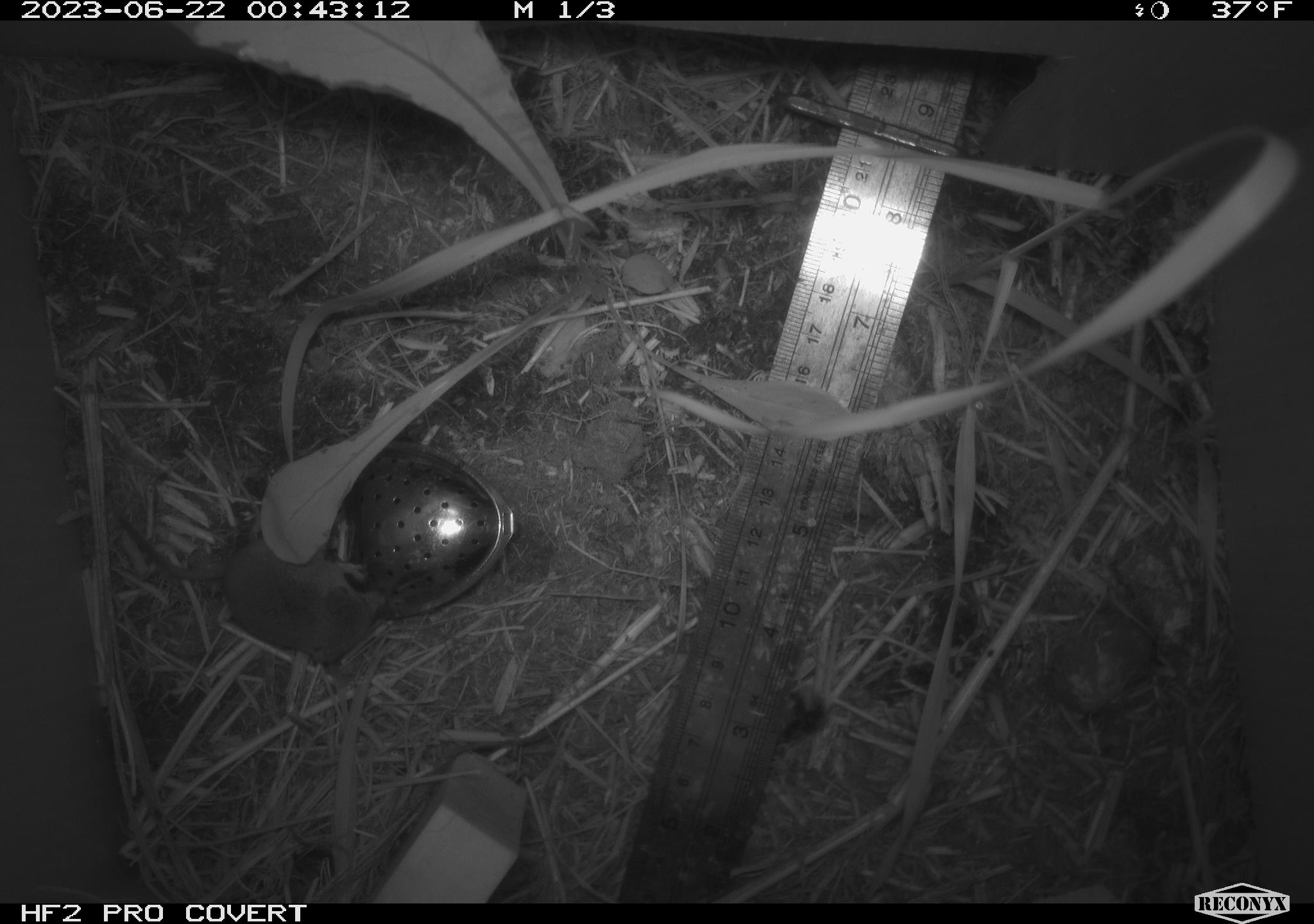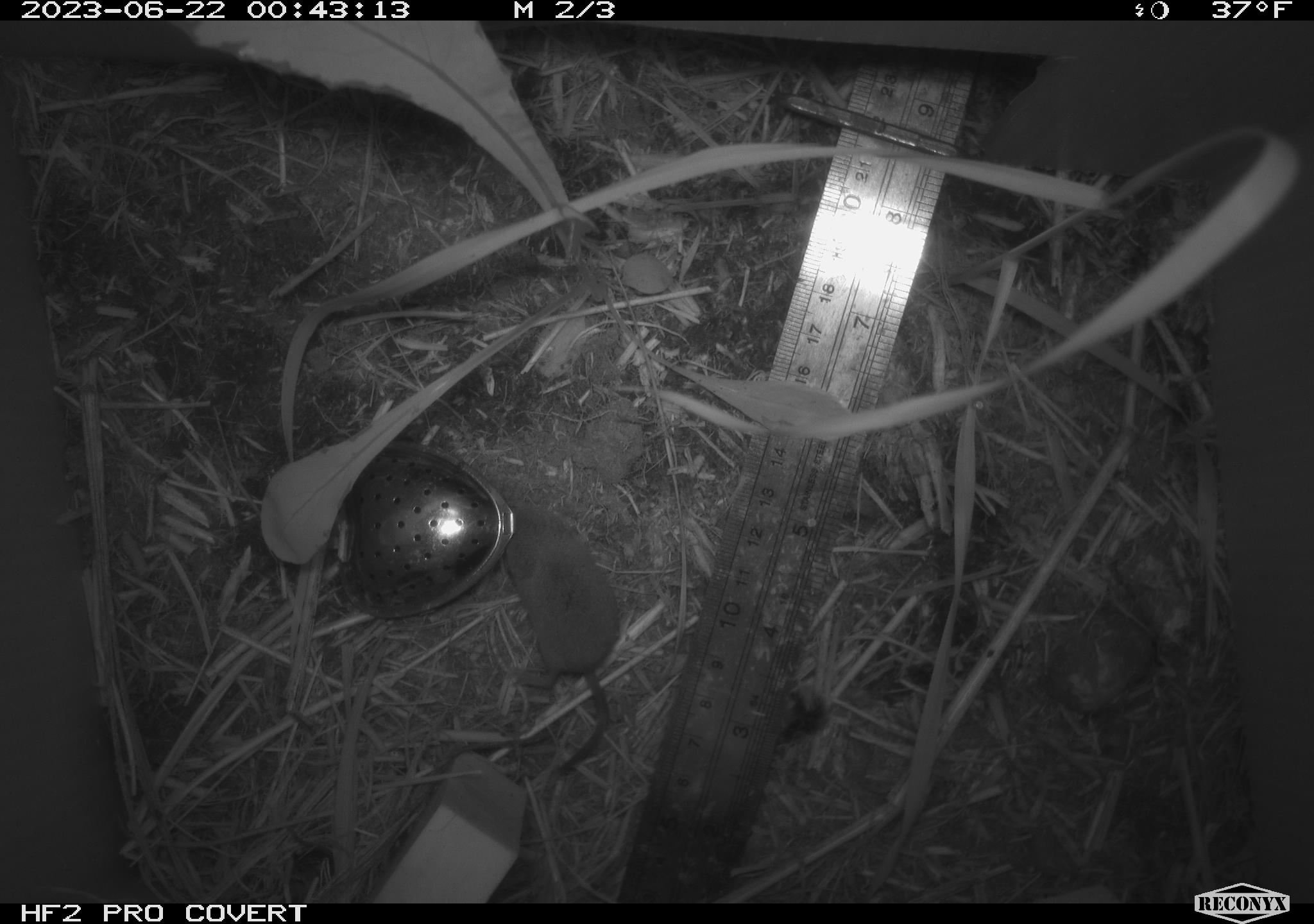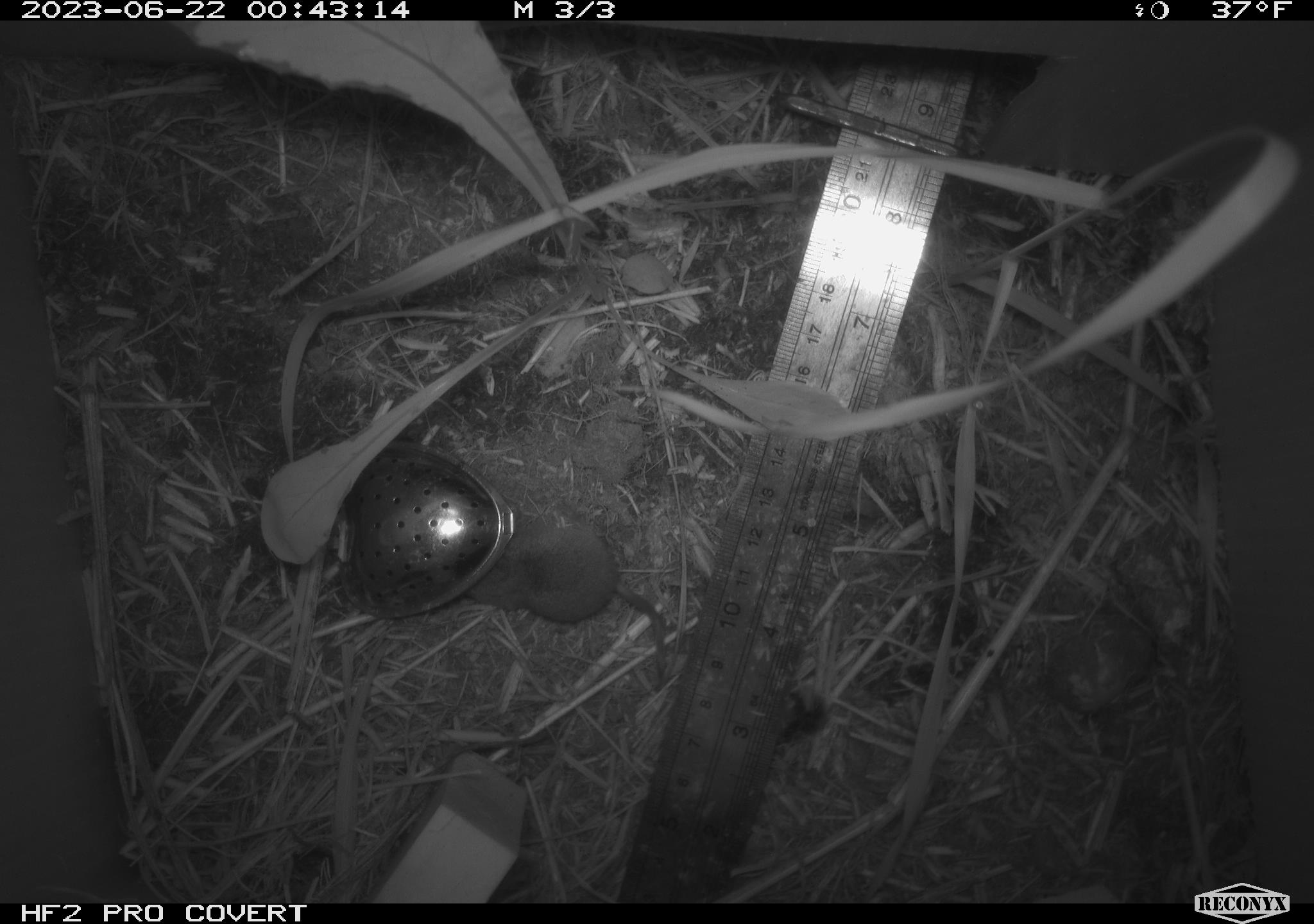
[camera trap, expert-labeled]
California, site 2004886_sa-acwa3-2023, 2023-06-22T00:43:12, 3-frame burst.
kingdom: Animalia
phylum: Chordata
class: Mammalia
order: Eulipotyphla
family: Soricidae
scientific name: Soricidae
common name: shrews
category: soricidae family